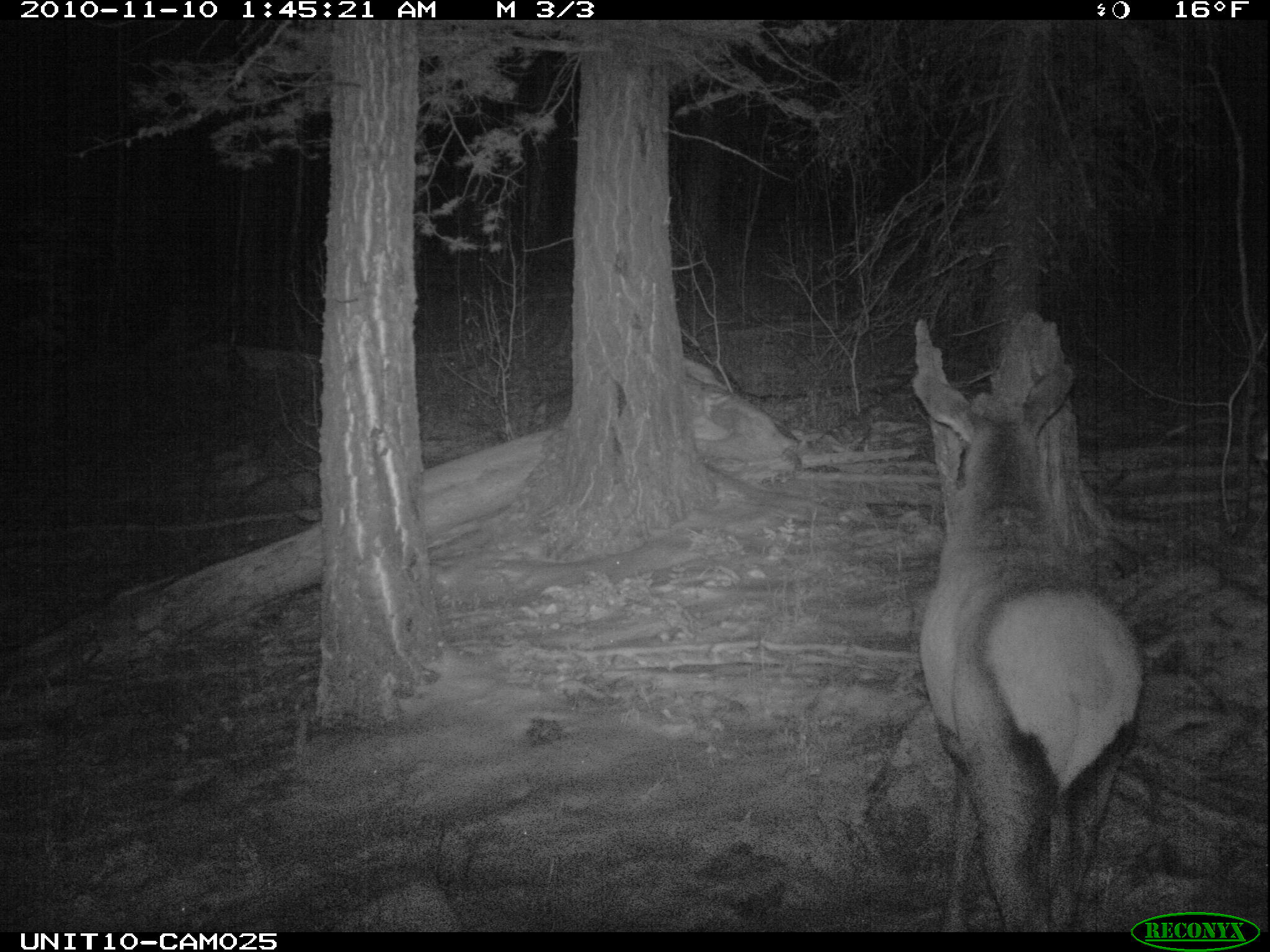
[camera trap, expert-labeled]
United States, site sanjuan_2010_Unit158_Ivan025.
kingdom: Animalia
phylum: Chordata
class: Mammalia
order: Artiodactyla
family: Cervidae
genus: Cervus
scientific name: Cervus elaphus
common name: red deer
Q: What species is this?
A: Cervus elaphus (red deer).